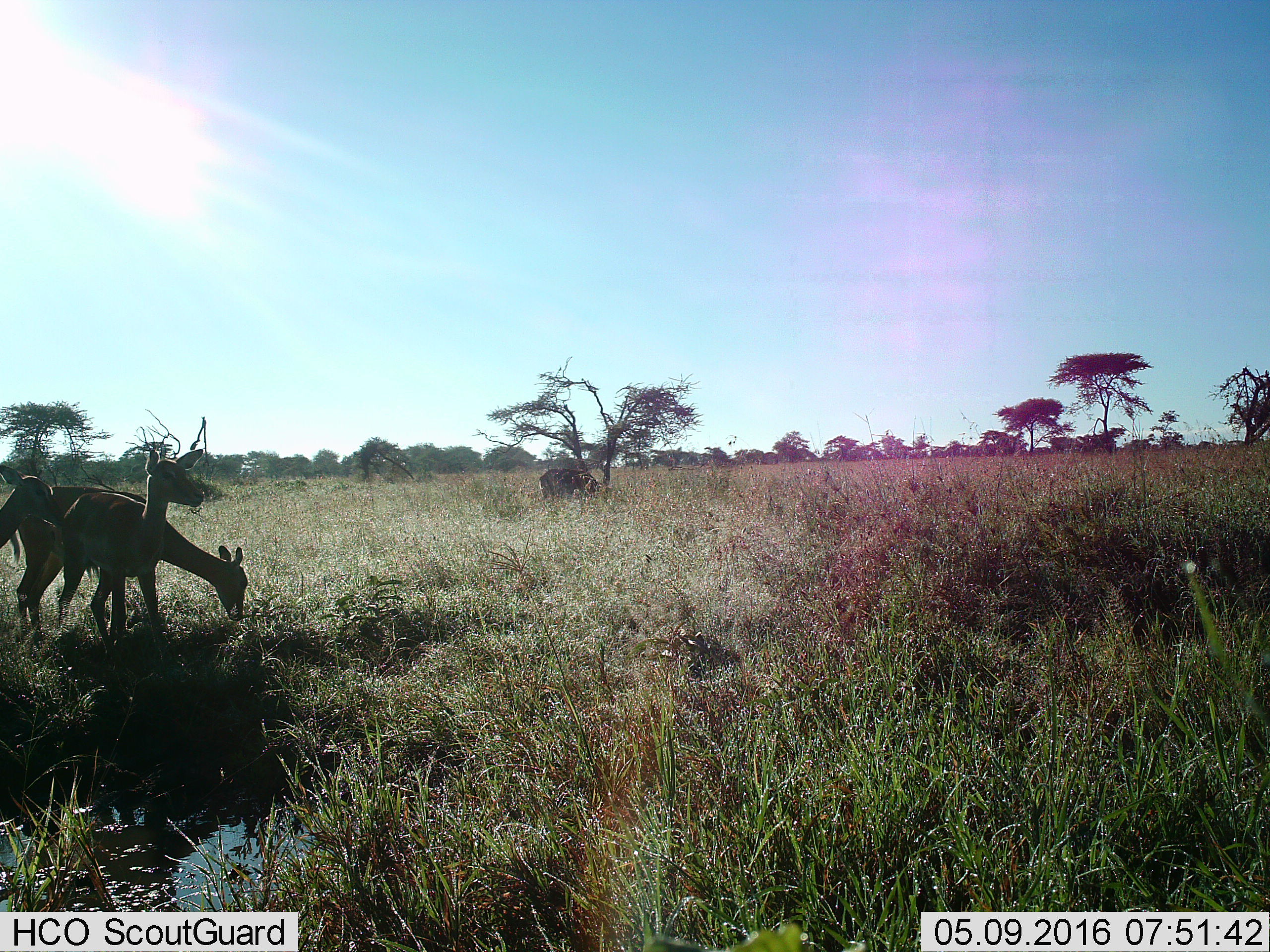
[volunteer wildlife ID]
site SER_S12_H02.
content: unidentified animal